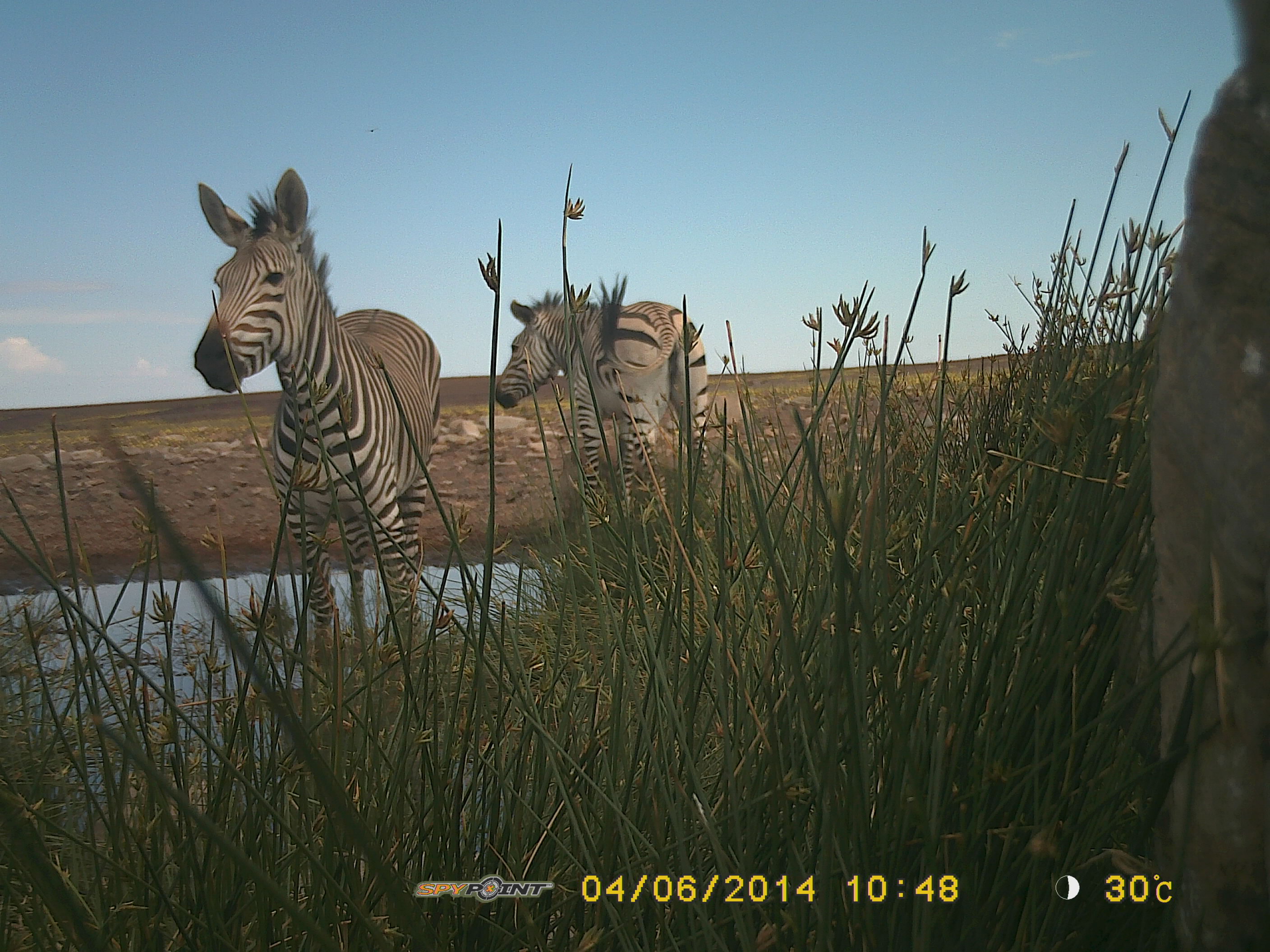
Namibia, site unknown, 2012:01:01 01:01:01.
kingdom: Animalia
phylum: Chordata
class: Mammalia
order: Perissodactyla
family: Equidae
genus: Equus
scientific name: Equus zebra hartmannae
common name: hartmann's mountain zebra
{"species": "Equus zebra hartmannae (hartmann's mountain zebra)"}